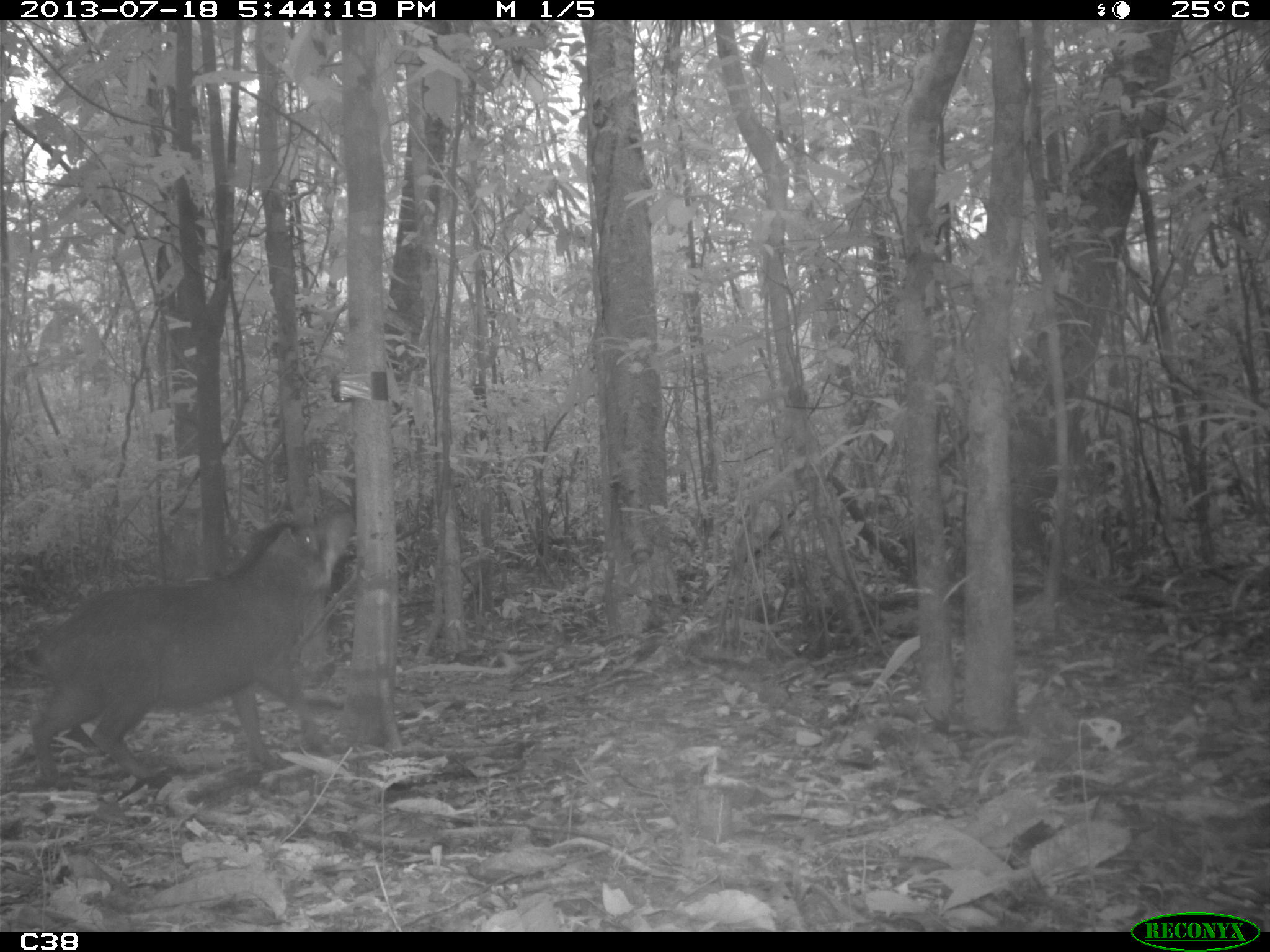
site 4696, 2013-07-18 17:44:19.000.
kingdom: Animalia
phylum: Chordata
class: Mammalia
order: Artiodactyla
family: Tayassuidae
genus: Tayassu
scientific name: Tayassu pecari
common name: white-lipped peccary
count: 3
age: adult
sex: male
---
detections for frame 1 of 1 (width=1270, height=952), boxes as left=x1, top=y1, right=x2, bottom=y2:
tayassu pecari: left=15, top=506, right=355, bottom=790